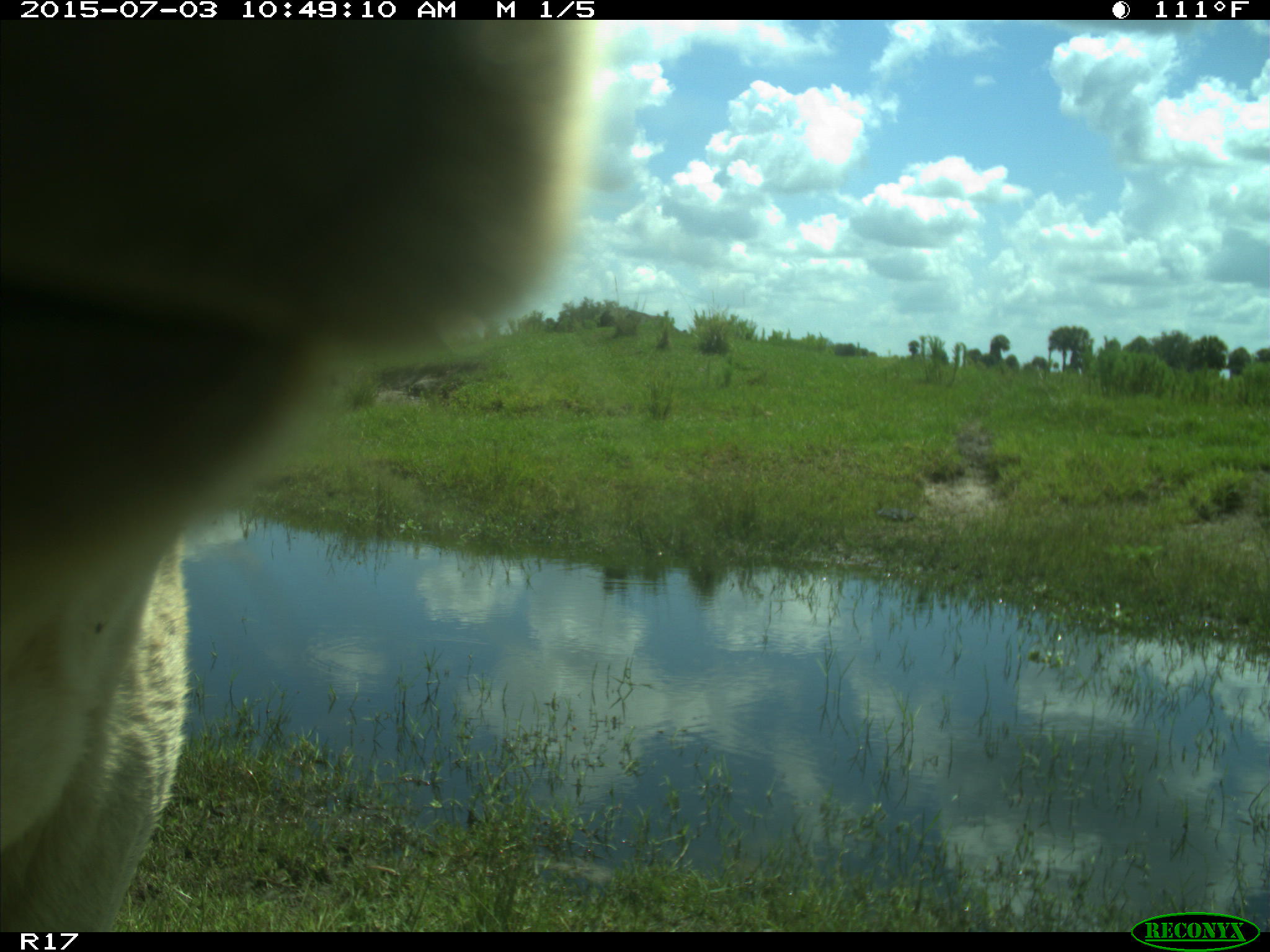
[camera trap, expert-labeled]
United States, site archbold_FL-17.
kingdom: Animalia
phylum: Chordata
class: Mammalia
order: Artiodactyla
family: Bovidae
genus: Bos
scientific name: Bos taurus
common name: domestic cow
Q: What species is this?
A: Bos taurus (domestic cow).